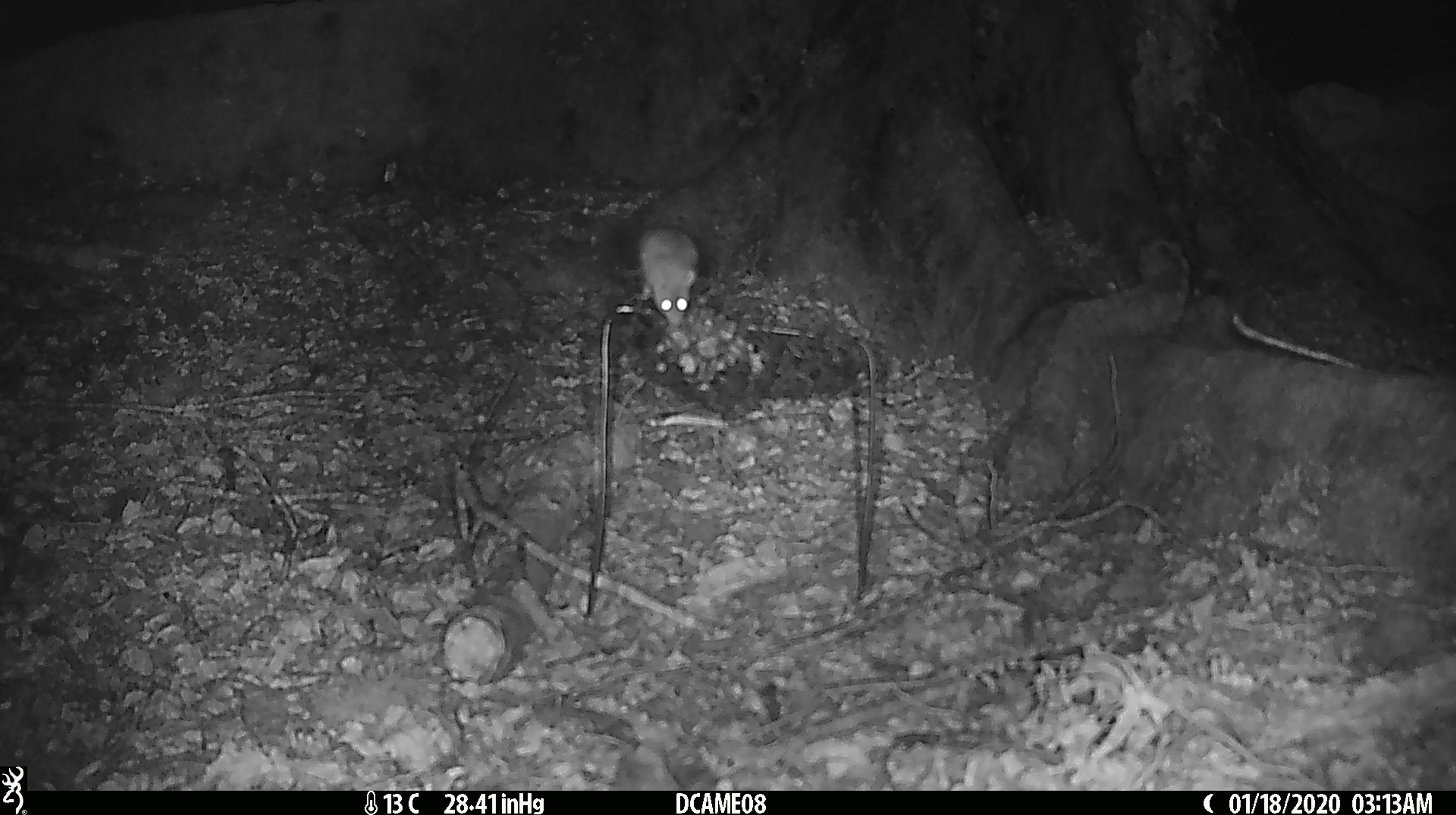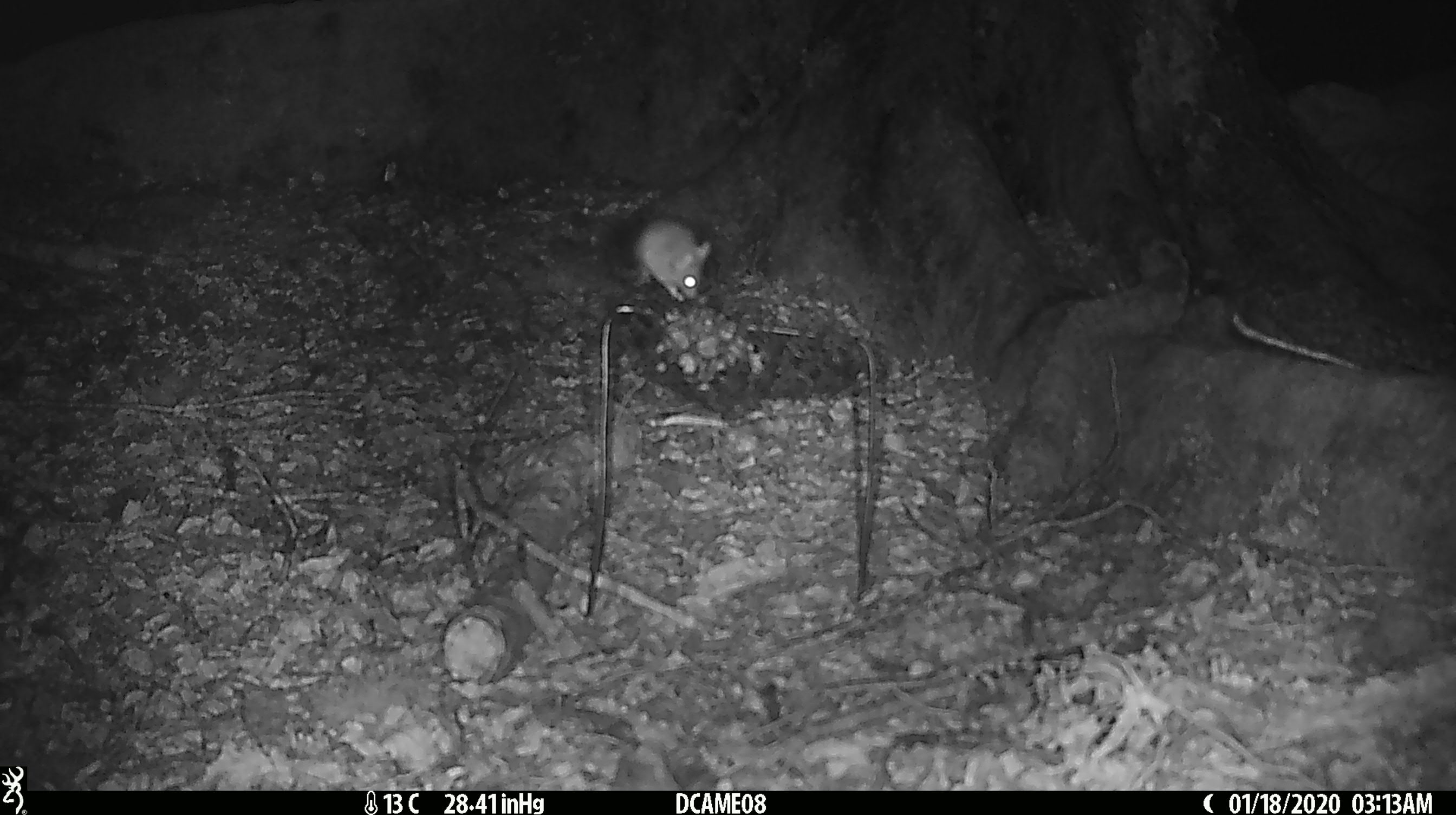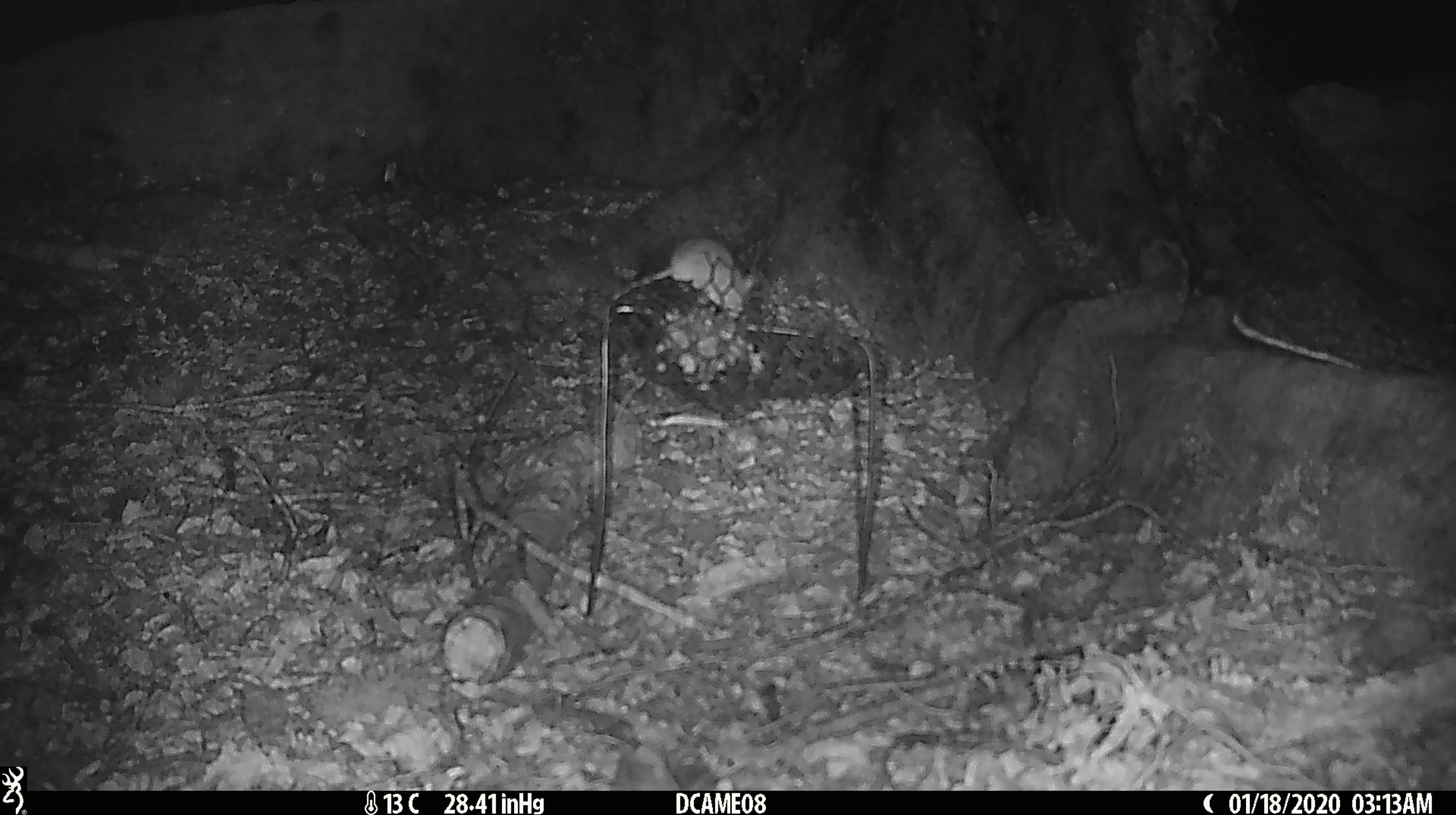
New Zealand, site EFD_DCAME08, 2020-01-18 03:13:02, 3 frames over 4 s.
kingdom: Animalia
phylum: Chordata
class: Mammalia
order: Rodentia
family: Muridae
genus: Mus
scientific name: Mus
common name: mouse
Mouse (Mus).